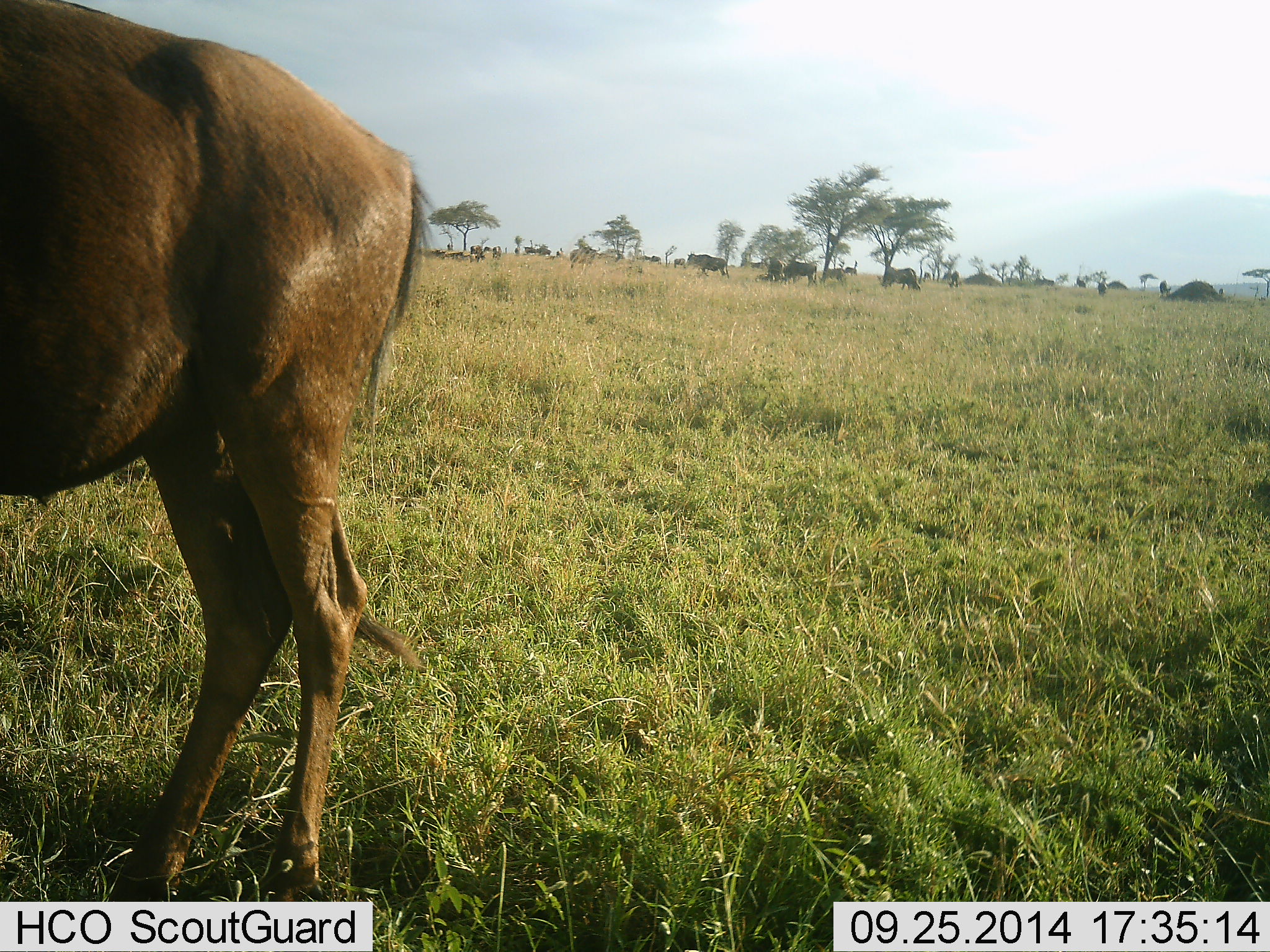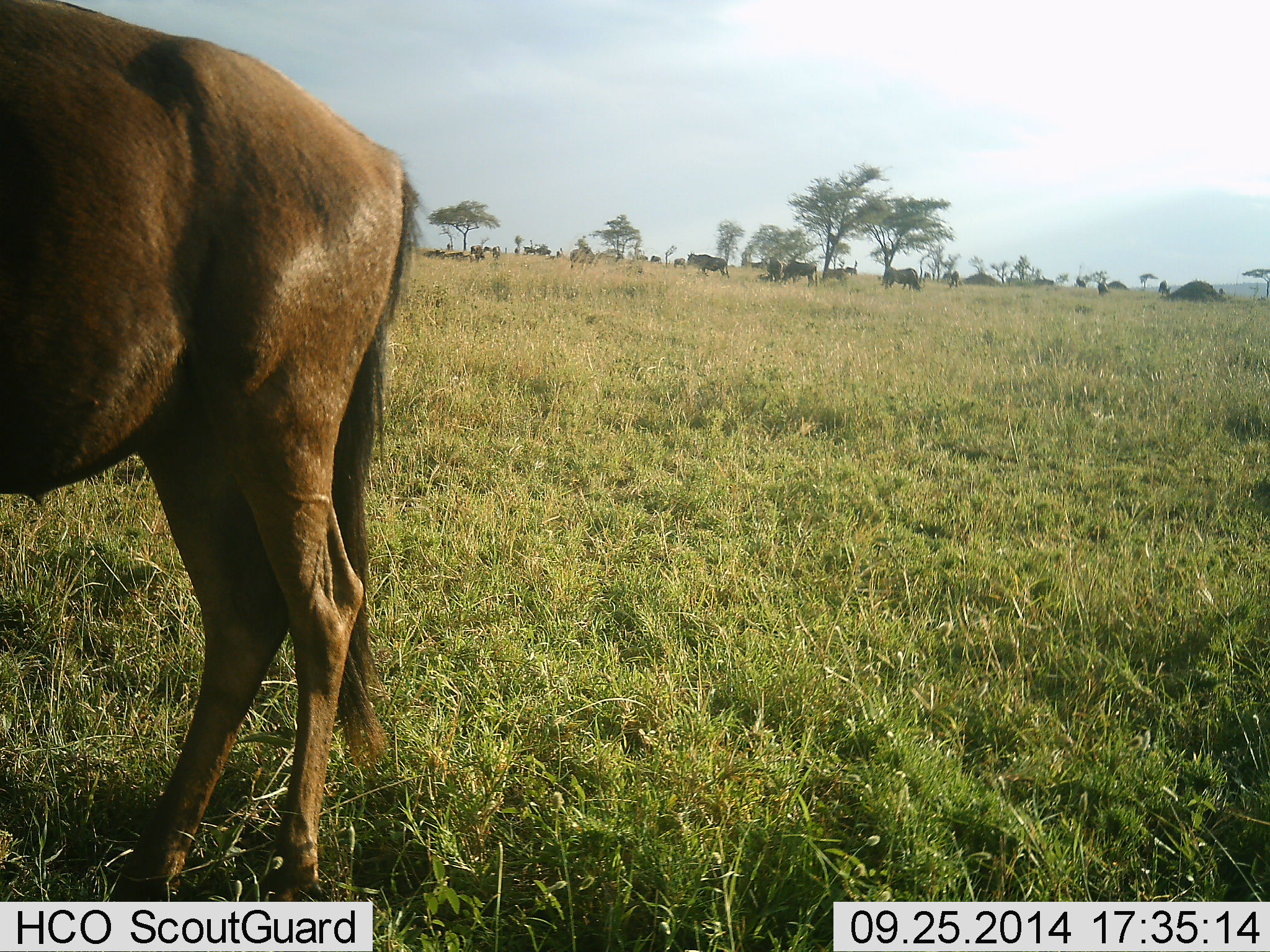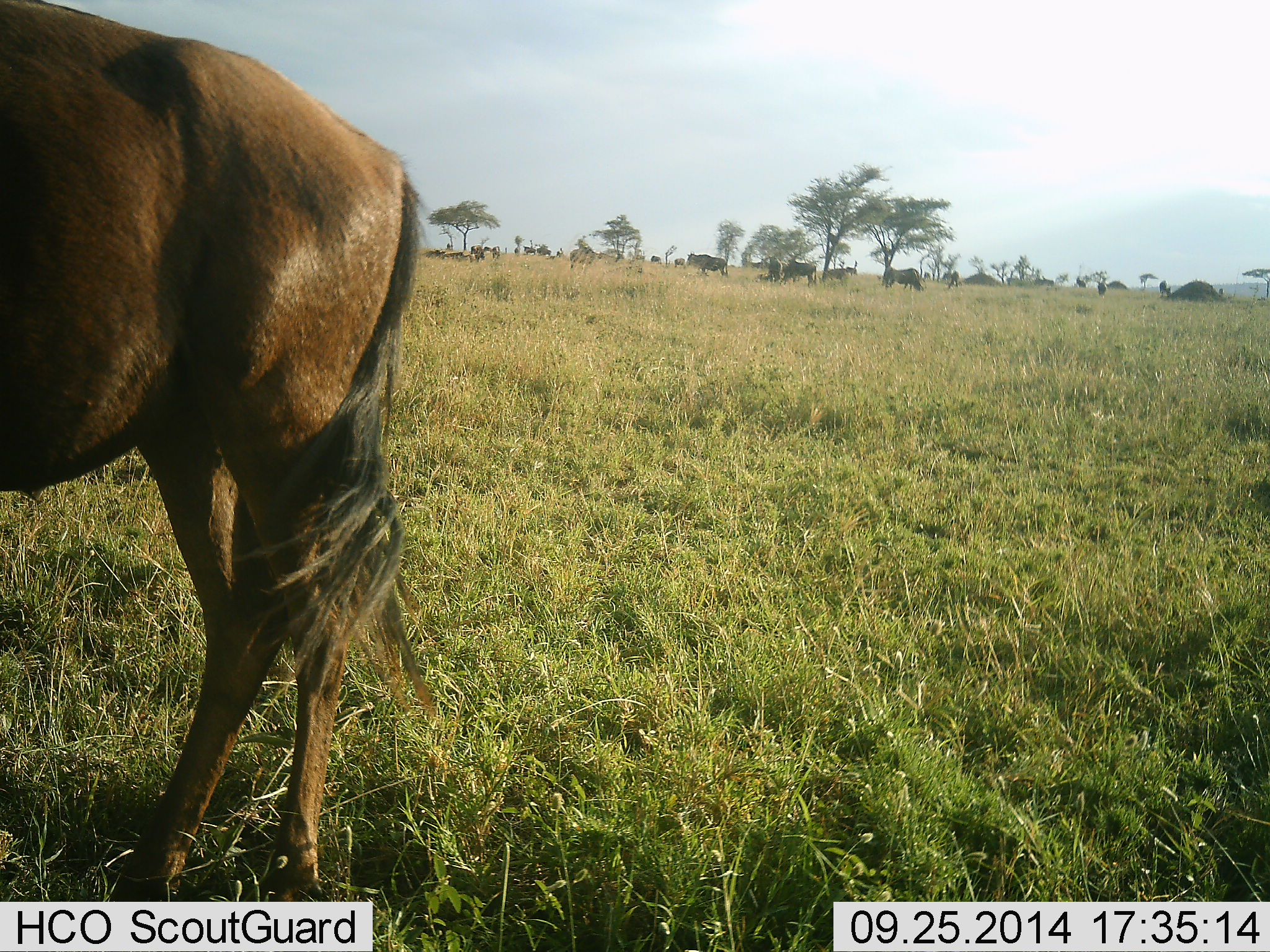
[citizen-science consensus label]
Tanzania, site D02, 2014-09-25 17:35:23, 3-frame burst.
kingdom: Animalia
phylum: Chordata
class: Mammalia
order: Artiodactyla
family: Bovidae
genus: Connochaetes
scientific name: Connochaetes taurinus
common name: blue wildebeest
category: wildebeest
Wildebeest (blue wildebeest) (Connochaetes taurinus), count 8. Behavior (volunteer vote fractions): standing 78%, resting 11%, moving 22%, interacting 0%. Young present (vote fraction): 0%. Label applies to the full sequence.